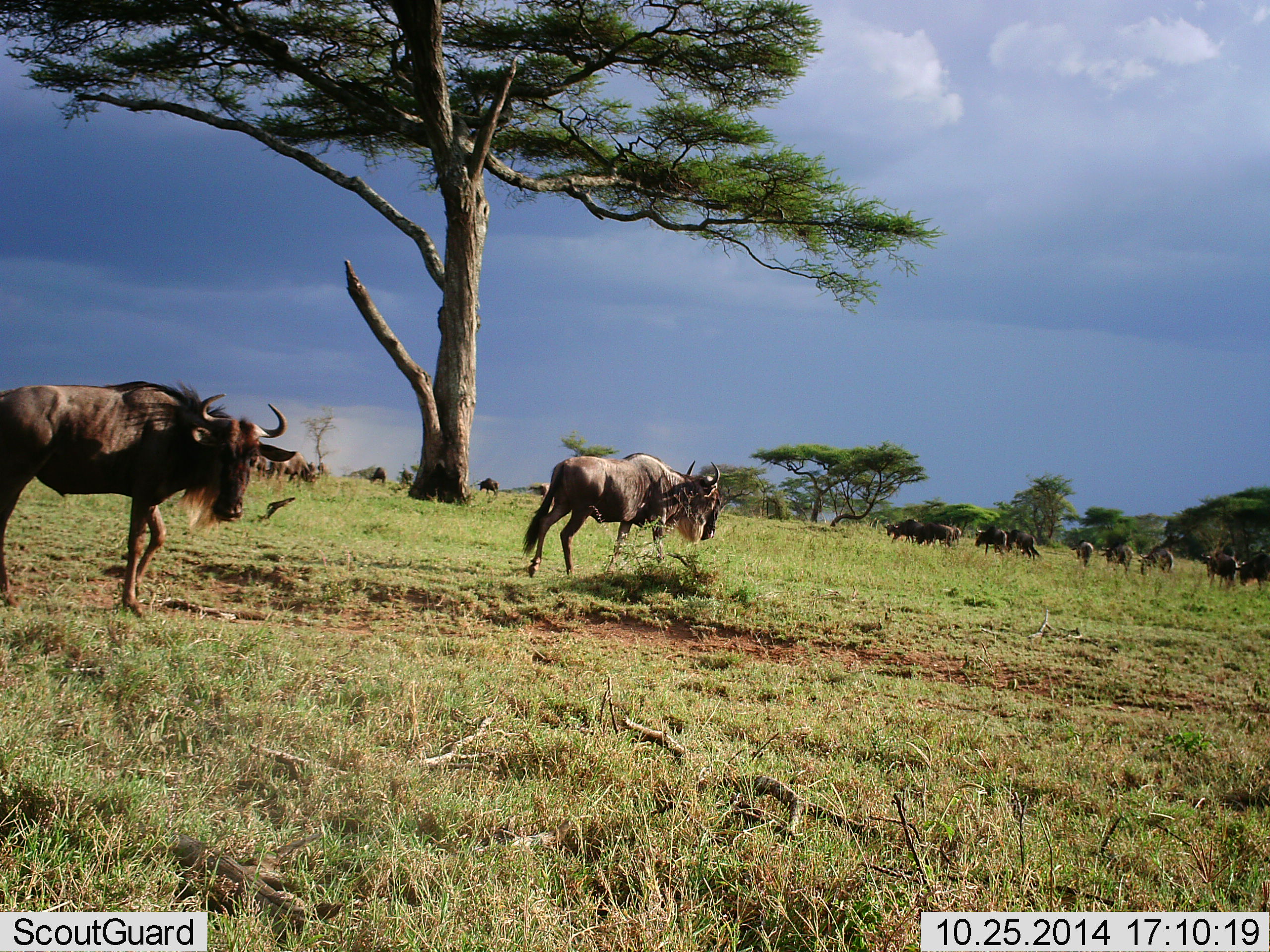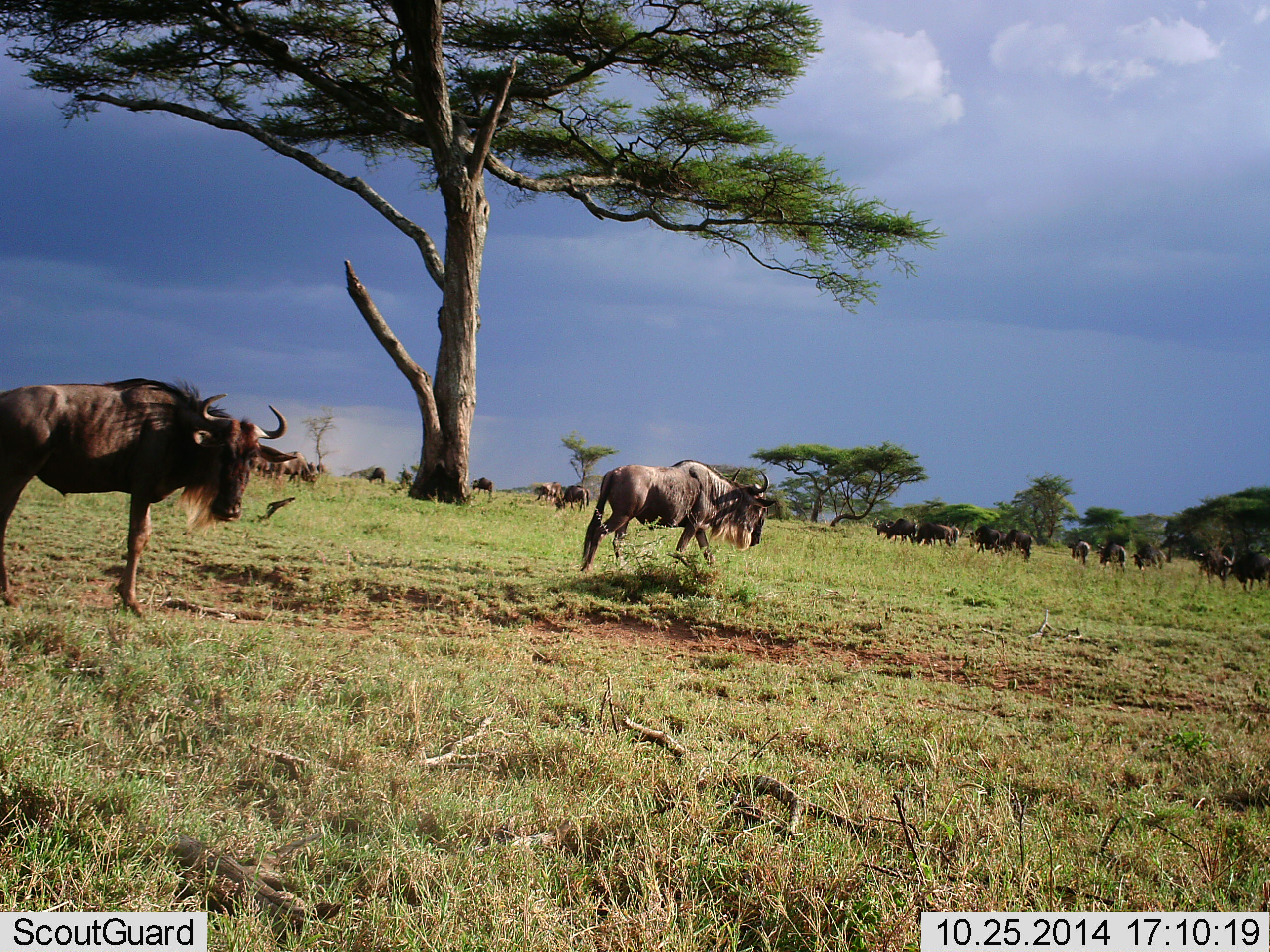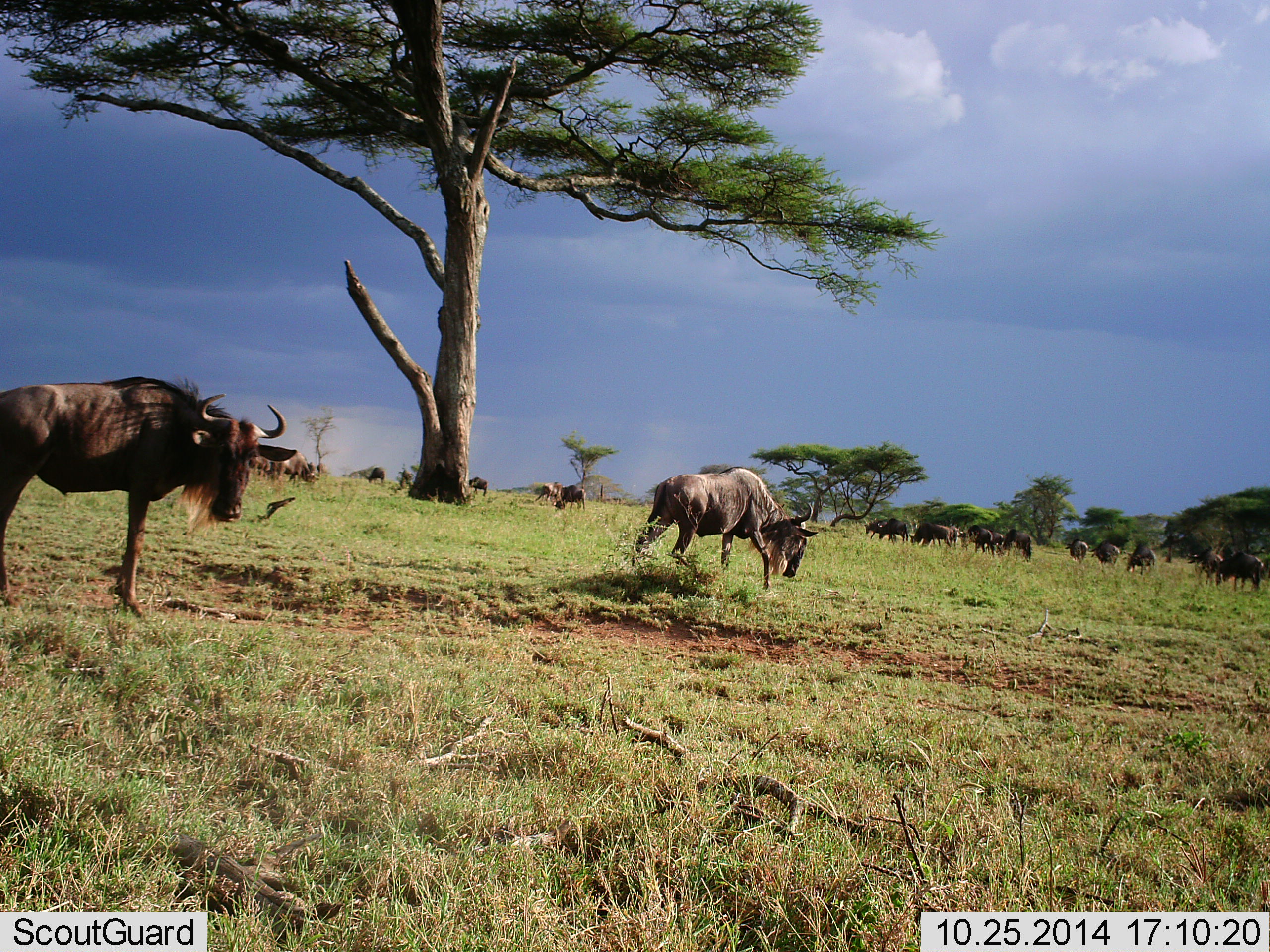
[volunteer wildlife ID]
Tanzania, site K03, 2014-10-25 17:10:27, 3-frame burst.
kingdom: Animalia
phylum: Chordata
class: Mammalia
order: Artiodactyla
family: Bovidae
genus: Connochaetes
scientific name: Connochaetes taurinus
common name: blue wildebeest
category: wildebeest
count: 11-50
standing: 50%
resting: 0%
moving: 90%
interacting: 0%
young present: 0%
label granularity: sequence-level